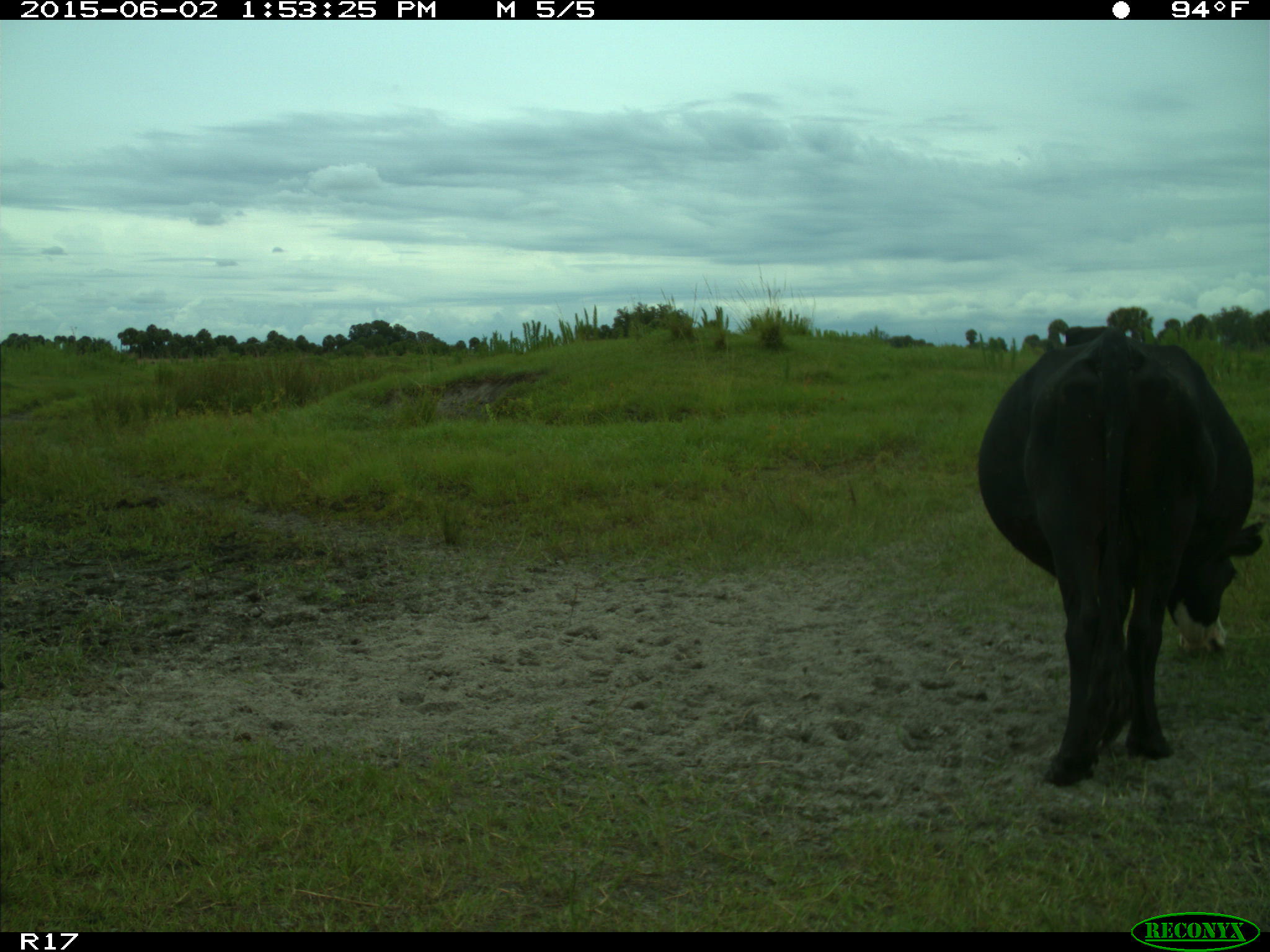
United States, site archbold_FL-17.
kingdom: Animalia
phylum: Chordata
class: Mammalia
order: Artiodactyla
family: Bovidae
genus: Bos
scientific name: Bos taurus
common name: domestic cow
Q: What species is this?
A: Bos taurus (domestic cow).